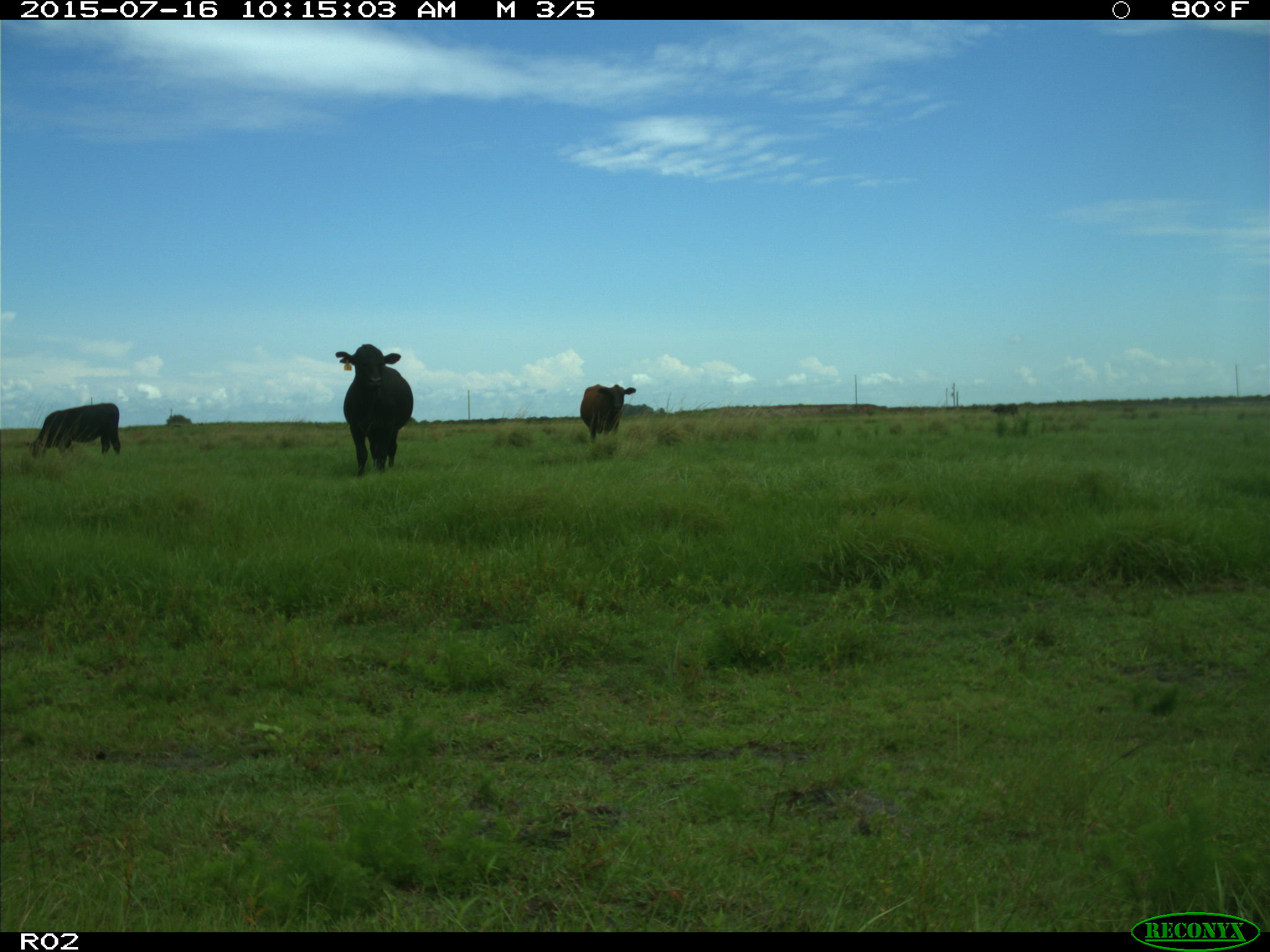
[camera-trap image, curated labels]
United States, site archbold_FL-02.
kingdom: Animalia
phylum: Chordata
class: Mammalia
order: Artiodactyla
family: Bovidae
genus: Bos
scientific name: Bos taurus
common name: domestic cow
Bos taurus (domestic cow).